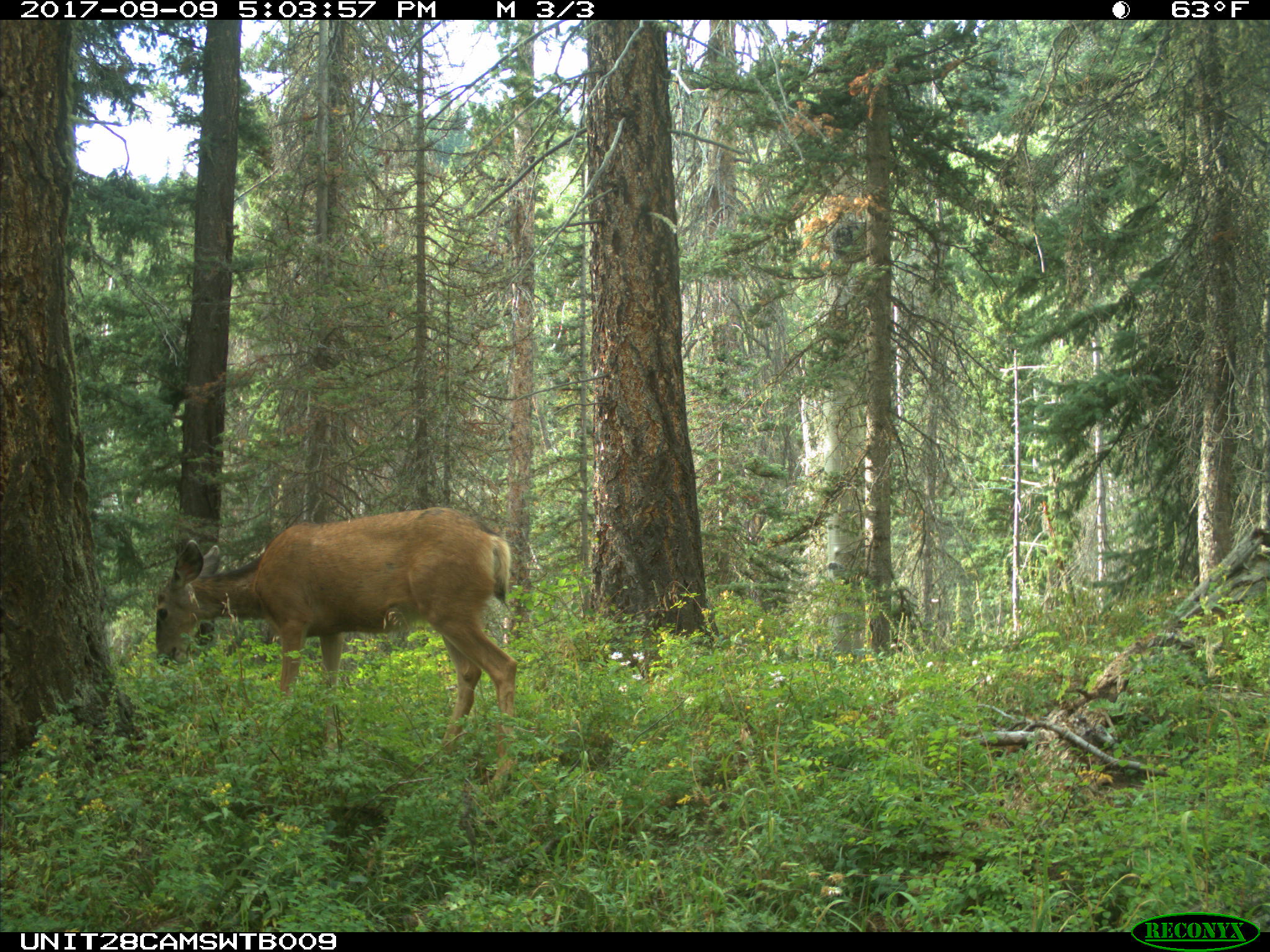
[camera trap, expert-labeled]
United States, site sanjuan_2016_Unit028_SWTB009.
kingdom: Animalia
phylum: Chordata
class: Mammalia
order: Artiodactyla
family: Cervidae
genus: Odocoileus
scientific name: Odocoileus hemionus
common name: mule deer